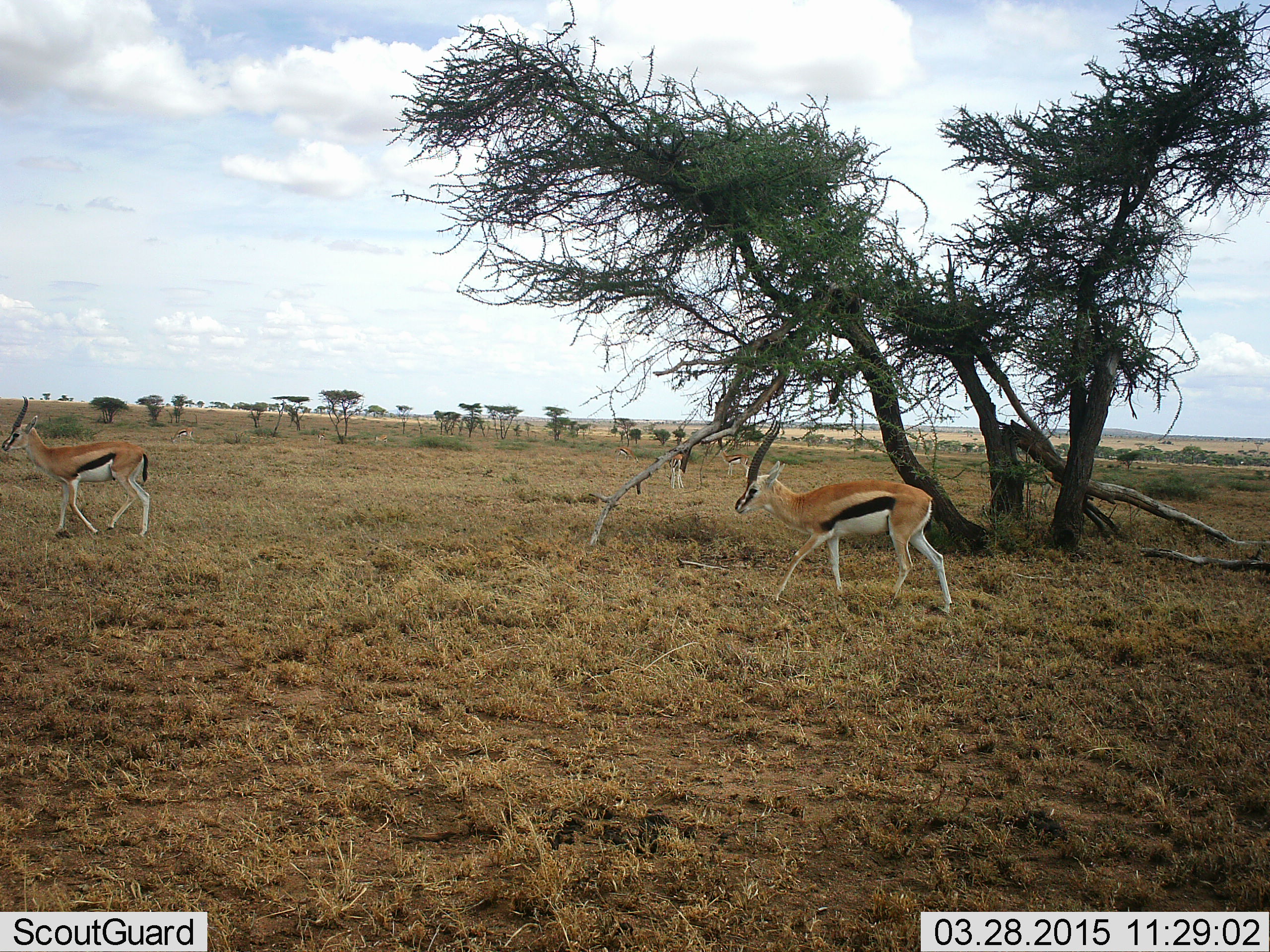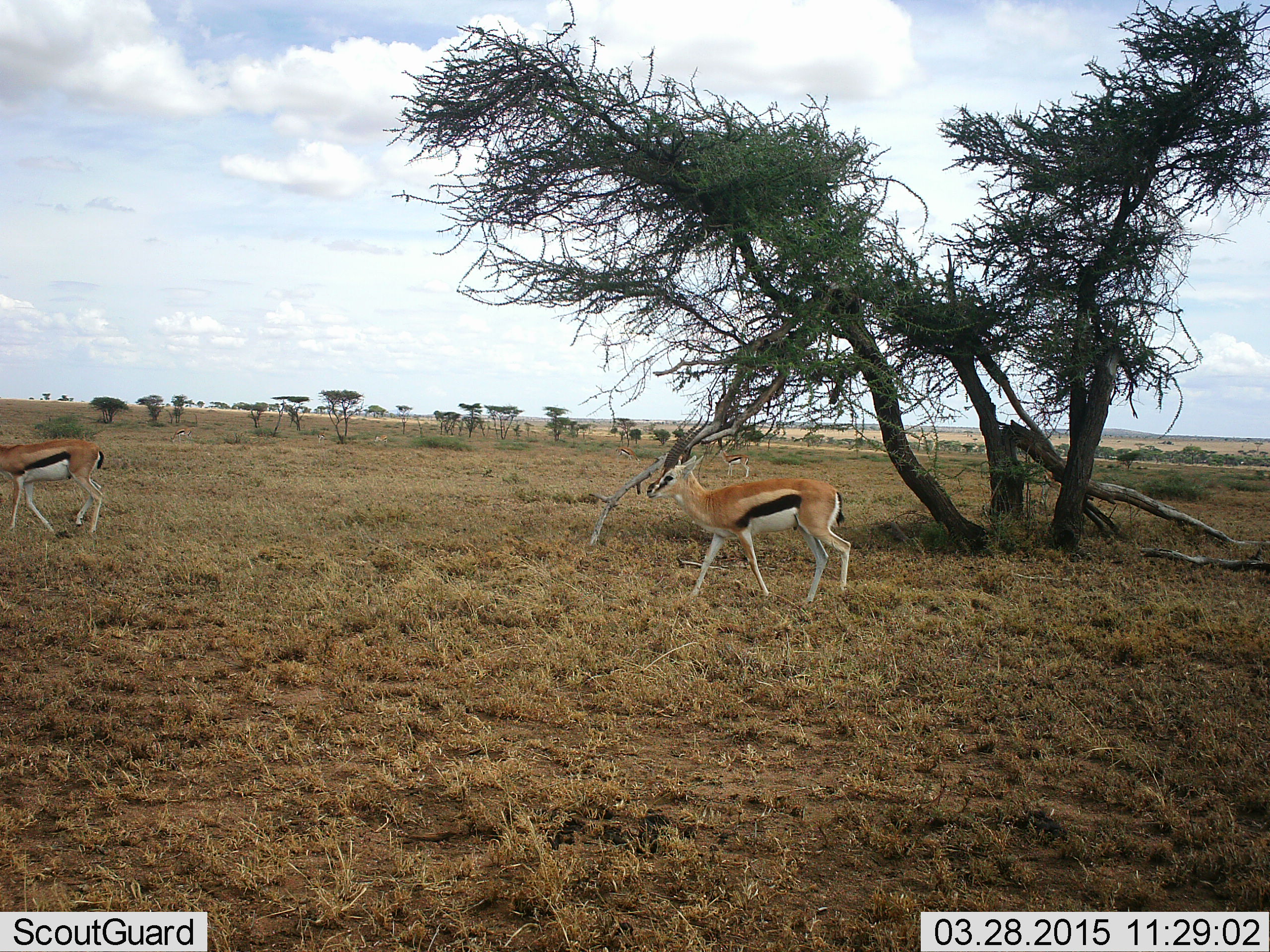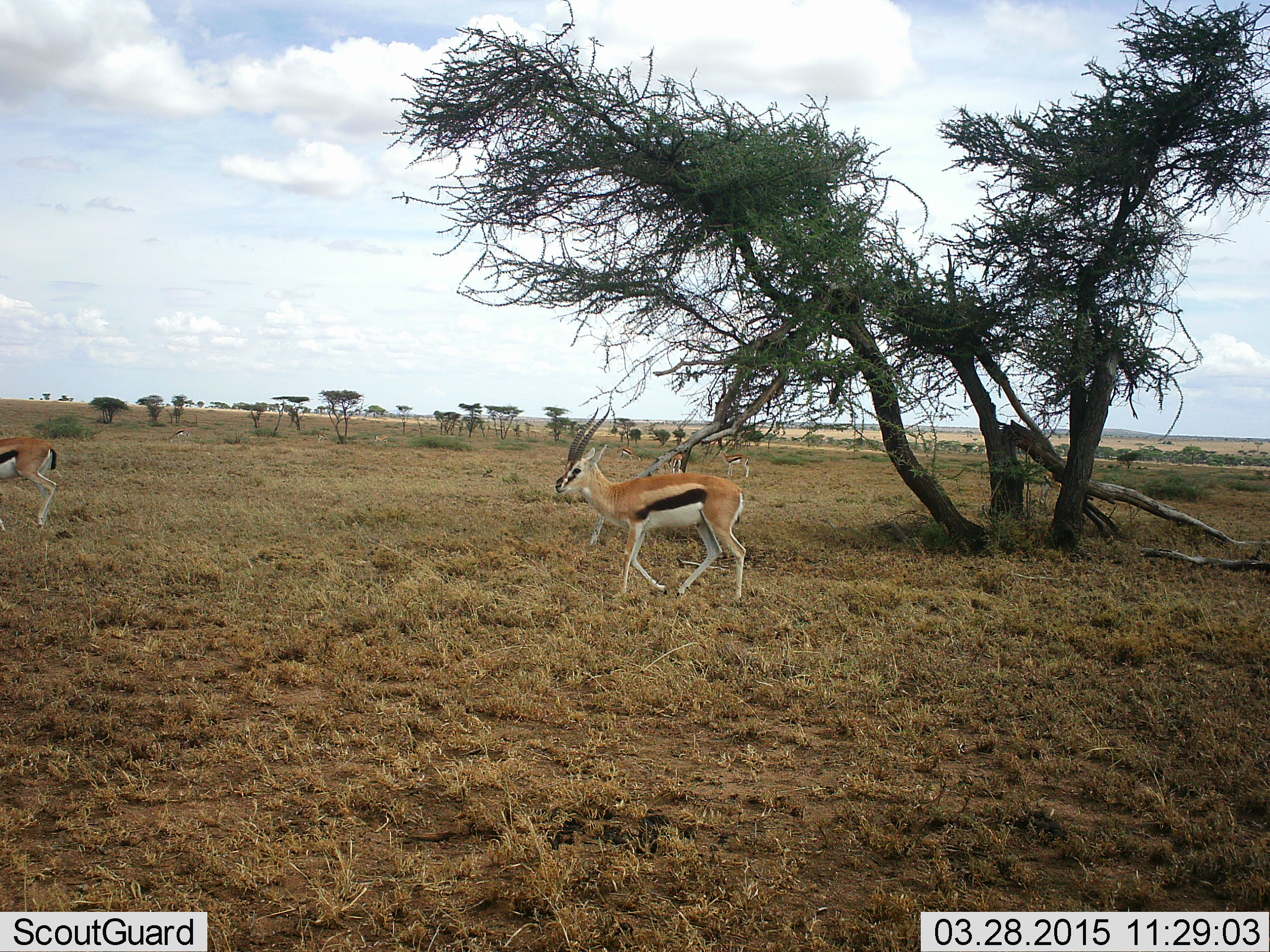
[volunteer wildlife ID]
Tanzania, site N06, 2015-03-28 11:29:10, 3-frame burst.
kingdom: Animalia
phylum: Chordata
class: Mammalia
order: Artiodactyla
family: Bovidae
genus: Eudorcas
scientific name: Eudorcas thomsonii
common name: thomson's gazelle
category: gazellethomsons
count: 2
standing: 20%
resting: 0%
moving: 100%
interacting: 0%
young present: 0%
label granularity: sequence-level